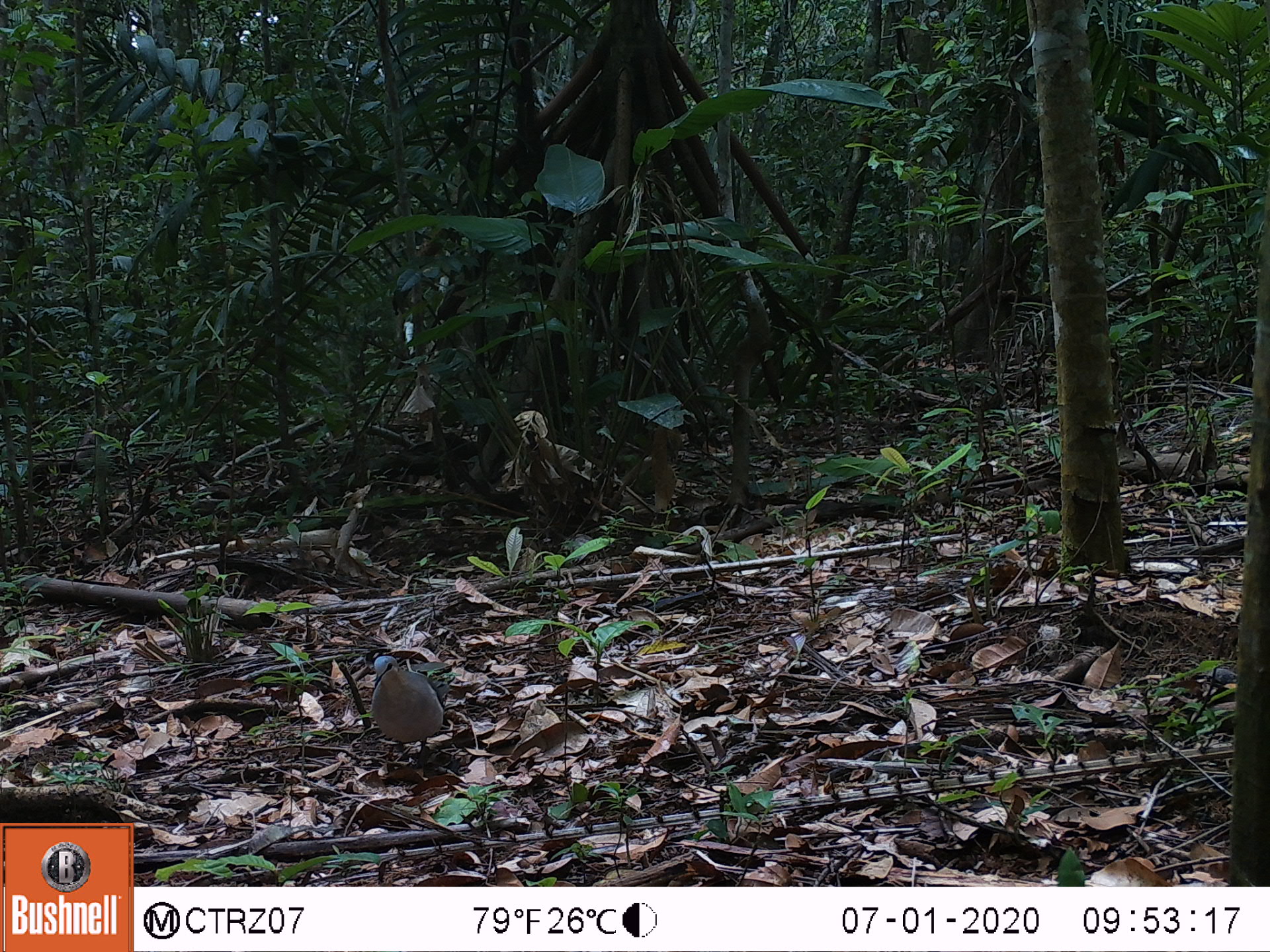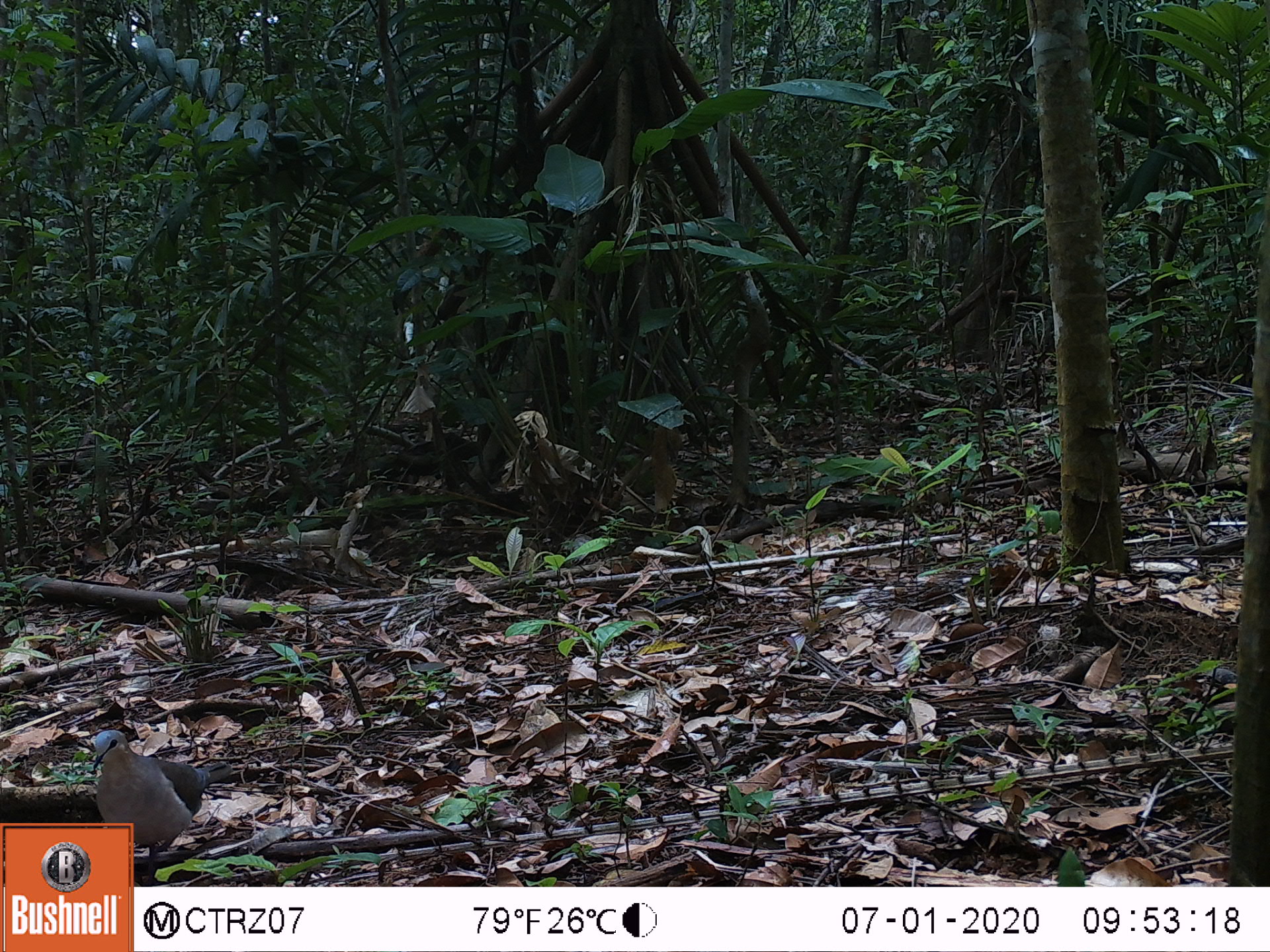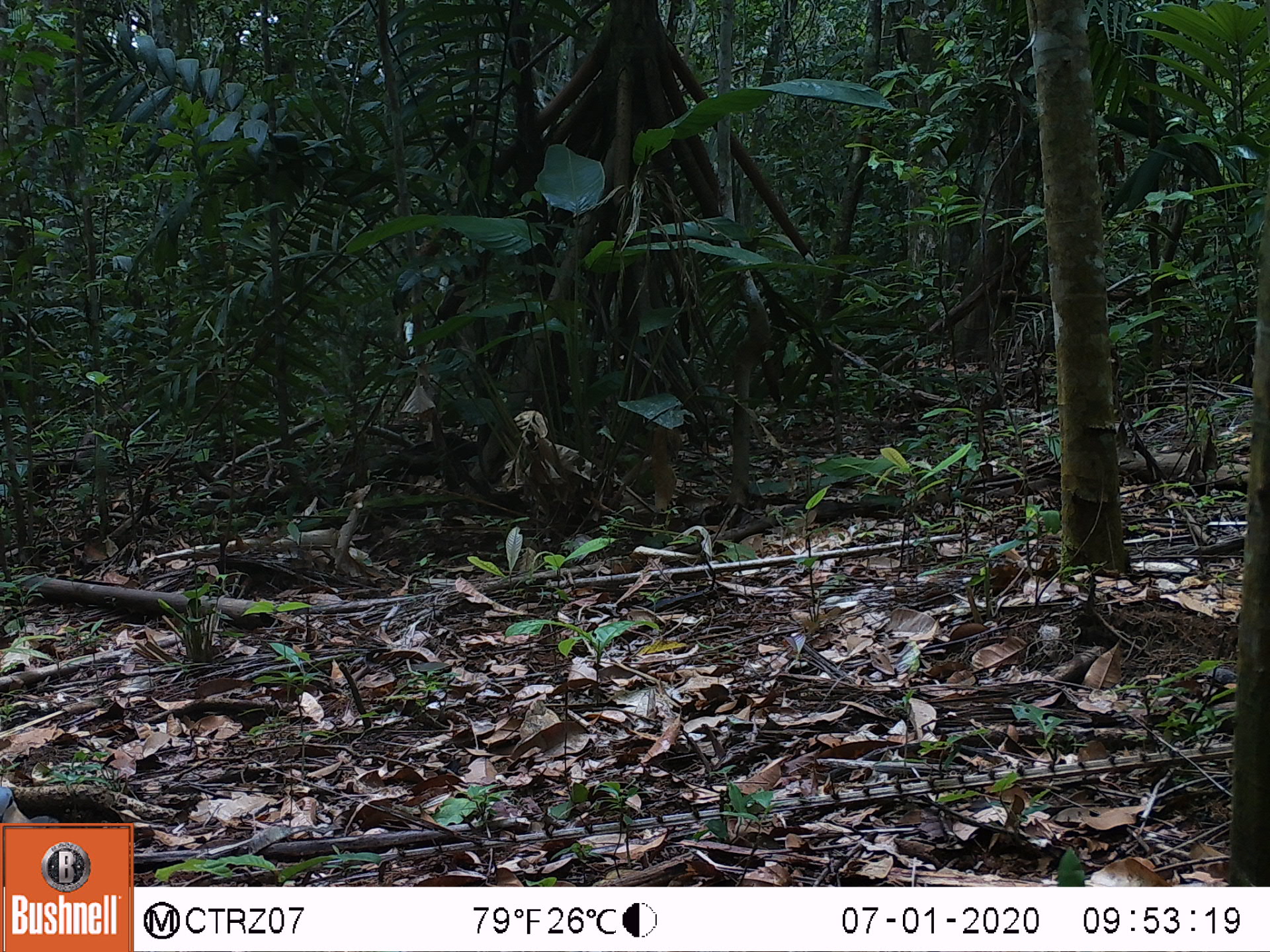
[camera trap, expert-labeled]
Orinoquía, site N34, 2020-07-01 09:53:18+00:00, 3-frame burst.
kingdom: Animalia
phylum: Chordata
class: Aves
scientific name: Aves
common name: bird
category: unknown bird